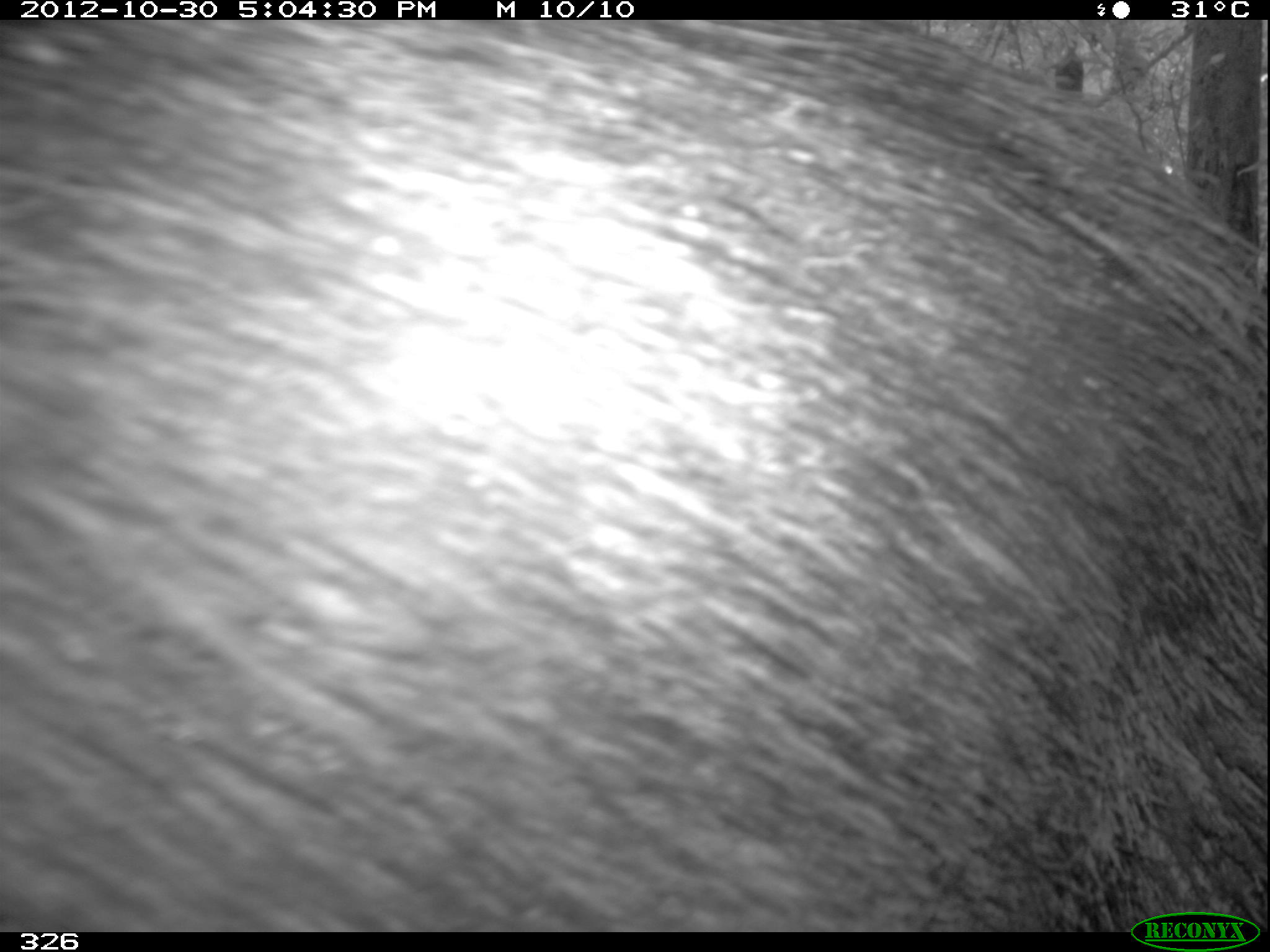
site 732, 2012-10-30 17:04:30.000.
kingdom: Animalia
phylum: Chordata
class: Mammalia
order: Artiodactyla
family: Tayassuidae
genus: Tayassu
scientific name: Tayassu pecari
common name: white-lipped peccary